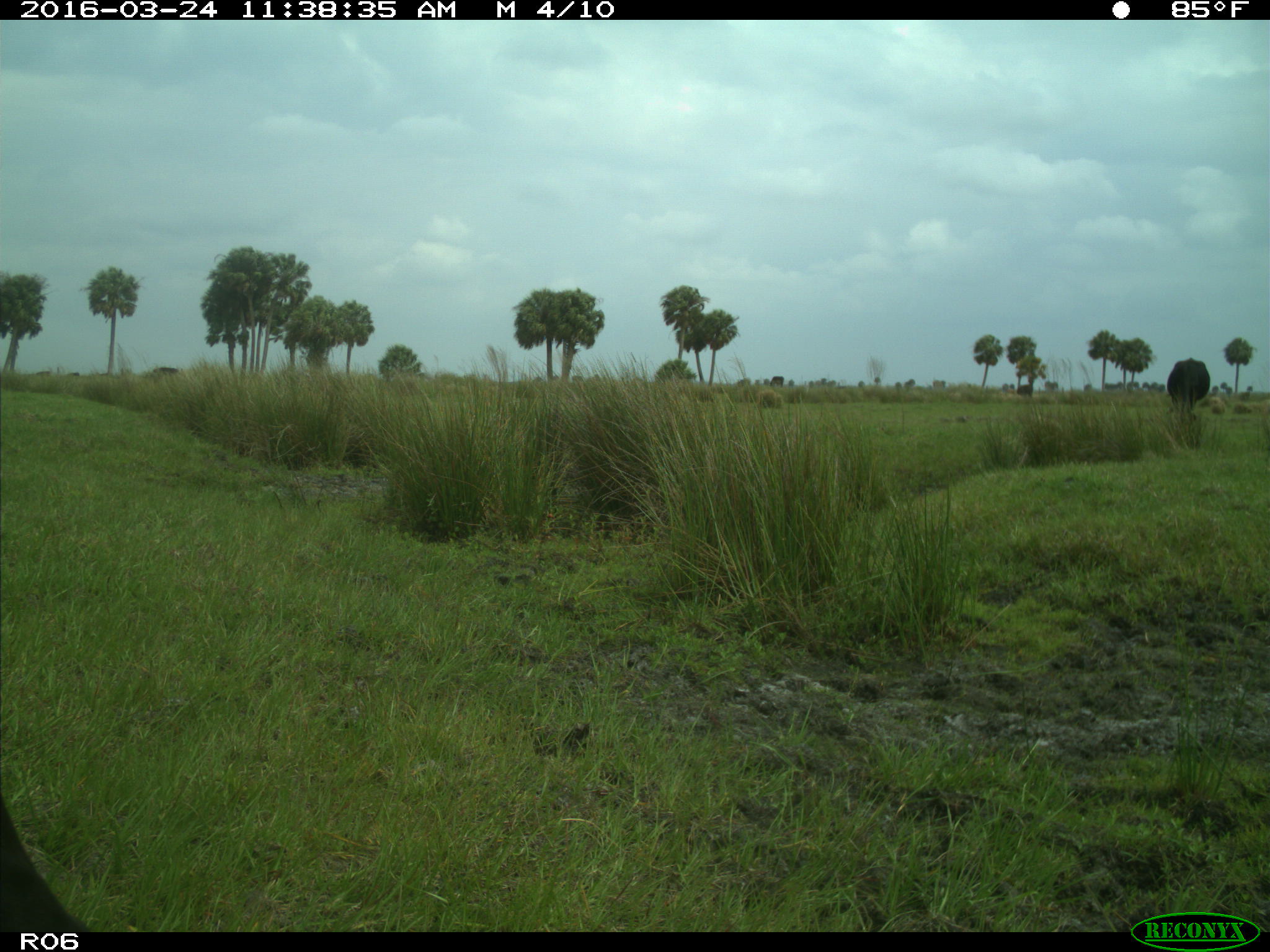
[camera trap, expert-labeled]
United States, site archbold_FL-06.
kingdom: Animalia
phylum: Chordata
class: Mammalia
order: Artiodactyla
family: Bovidae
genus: Bos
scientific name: Bos taurus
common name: domestic cow